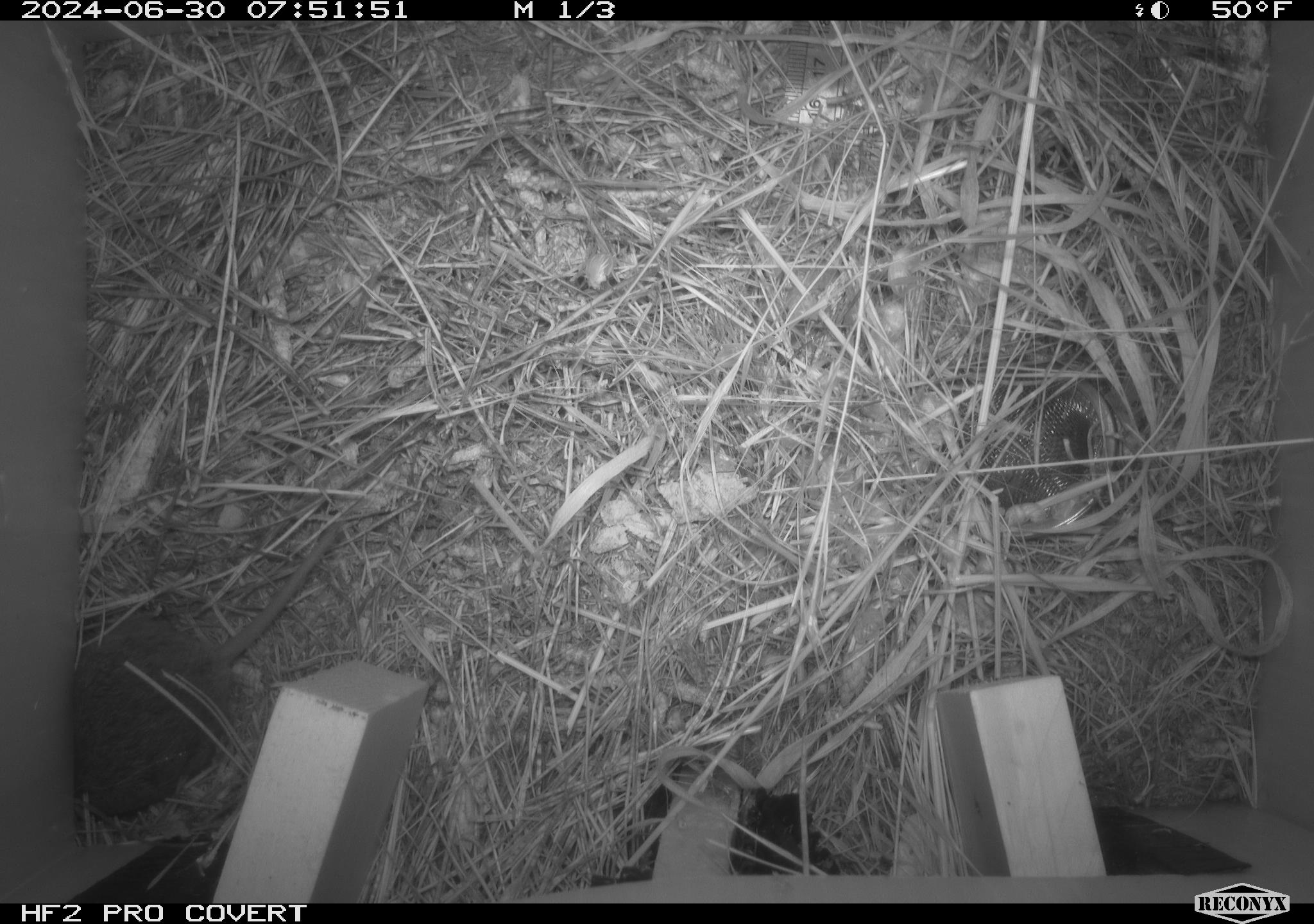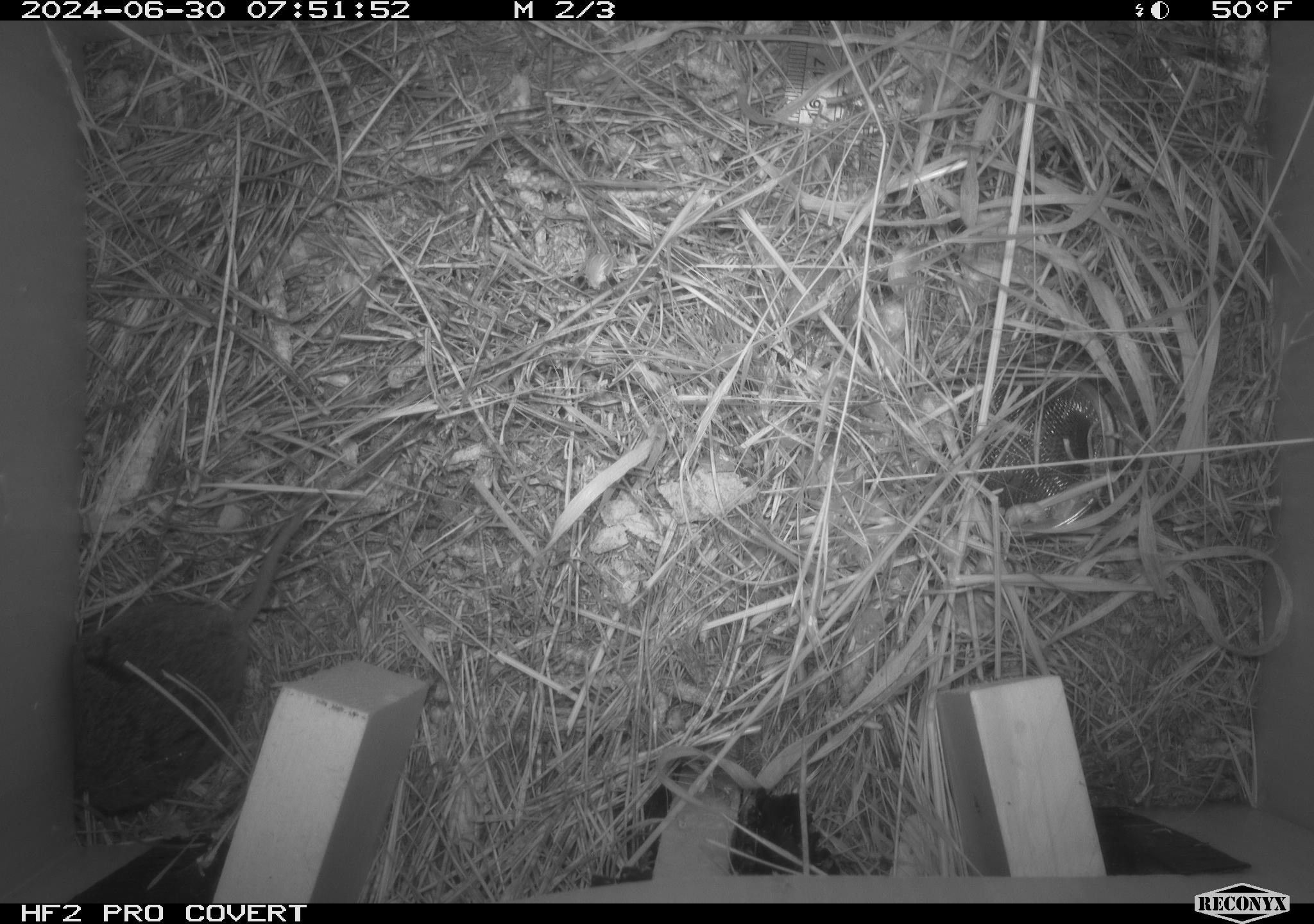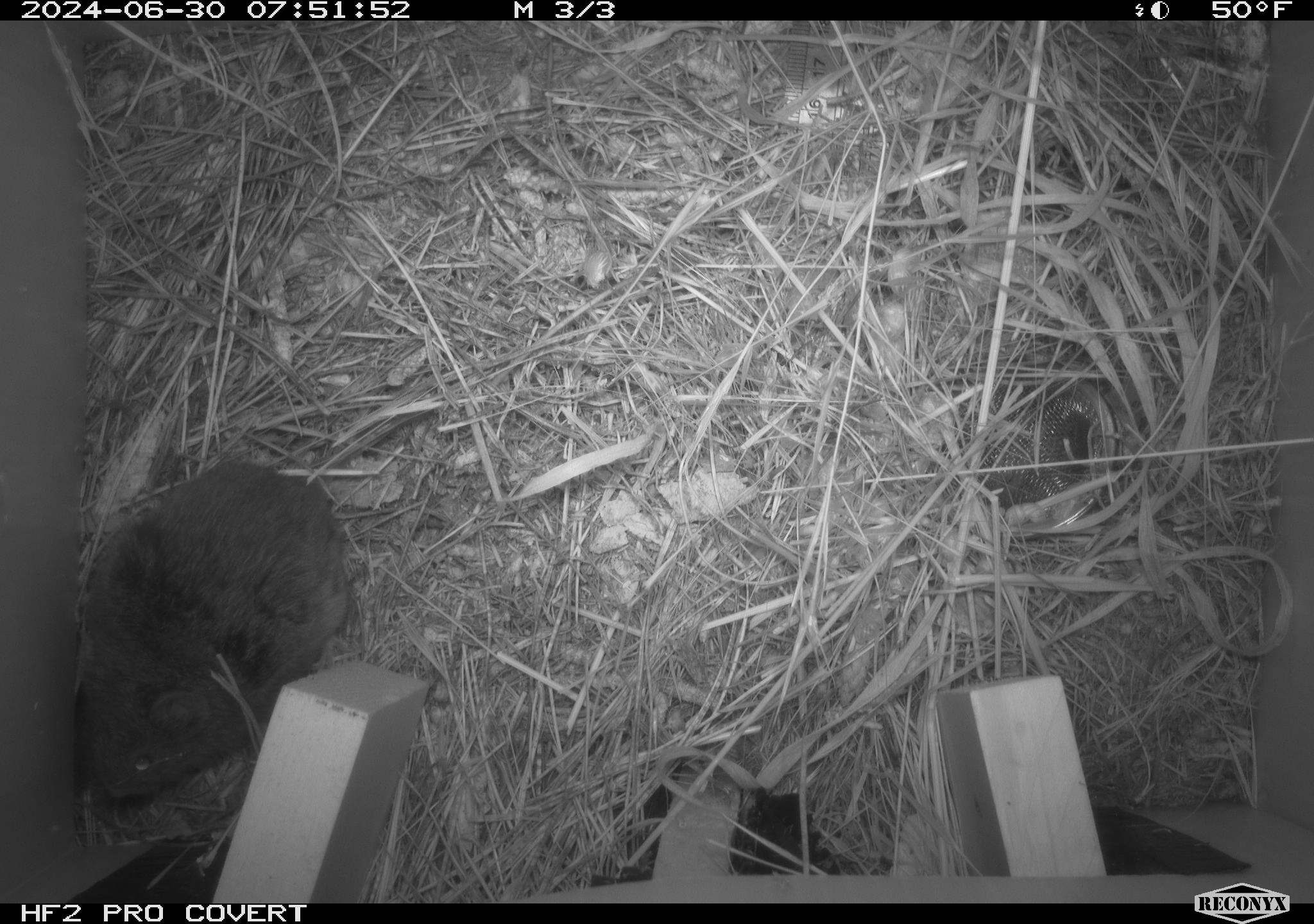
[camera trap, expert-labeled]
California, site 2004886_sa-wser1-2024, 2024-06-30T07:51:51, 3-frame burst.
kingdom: Animalia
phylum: Chordata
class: Mammalia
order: Rodentia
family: Cricetidae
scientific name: Arvicolinae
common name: voles, lemmings, and muskrats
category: arvicolinae subfamily